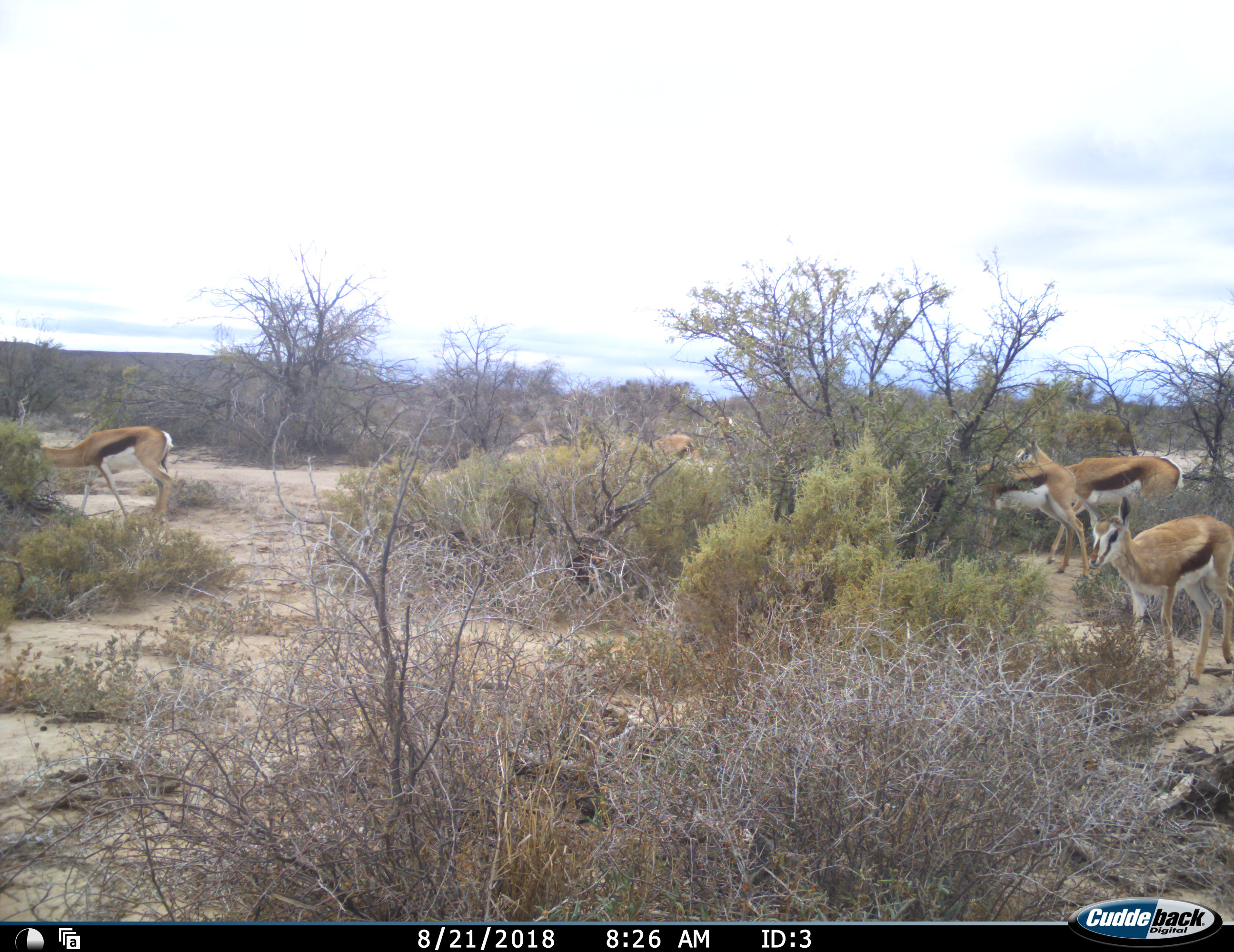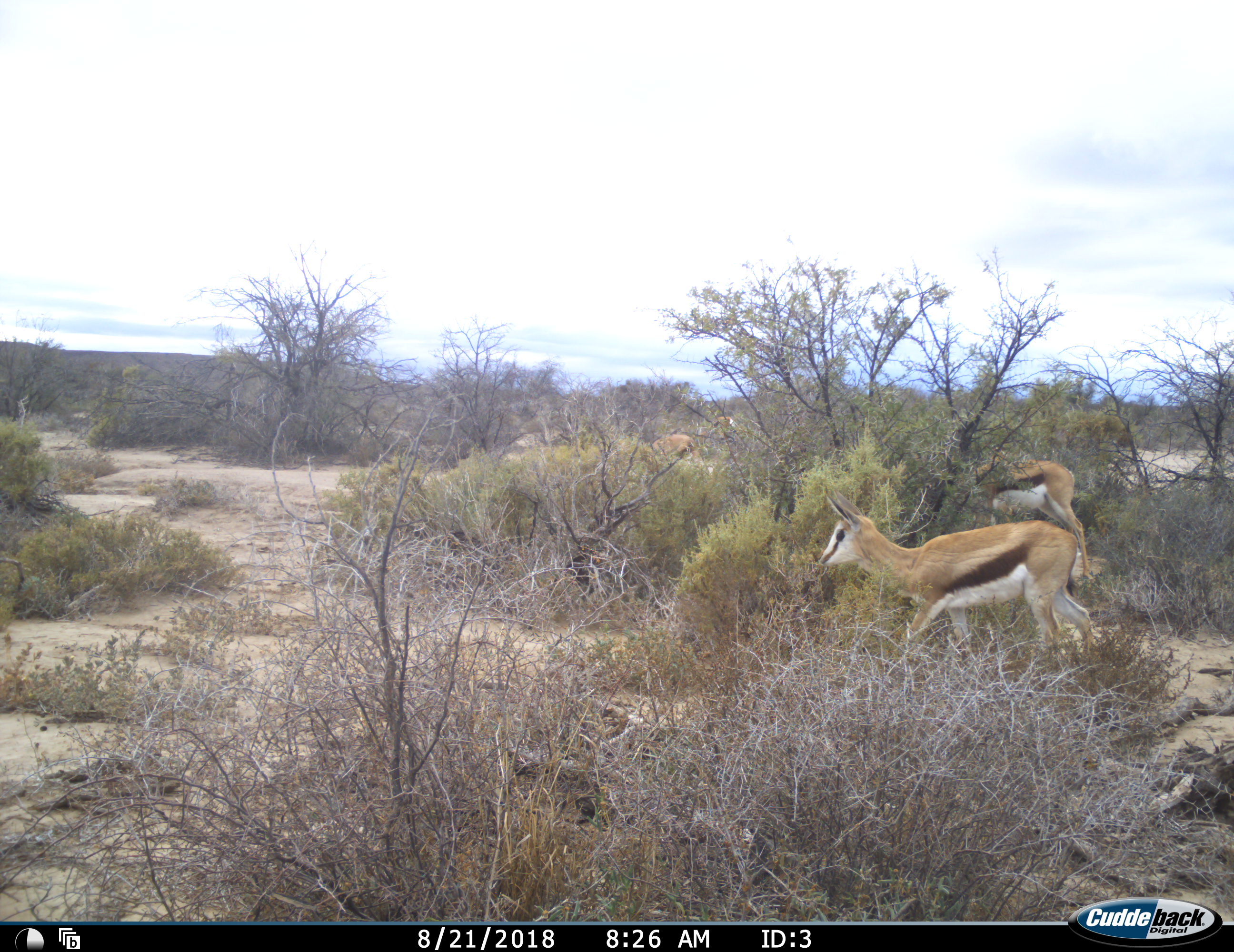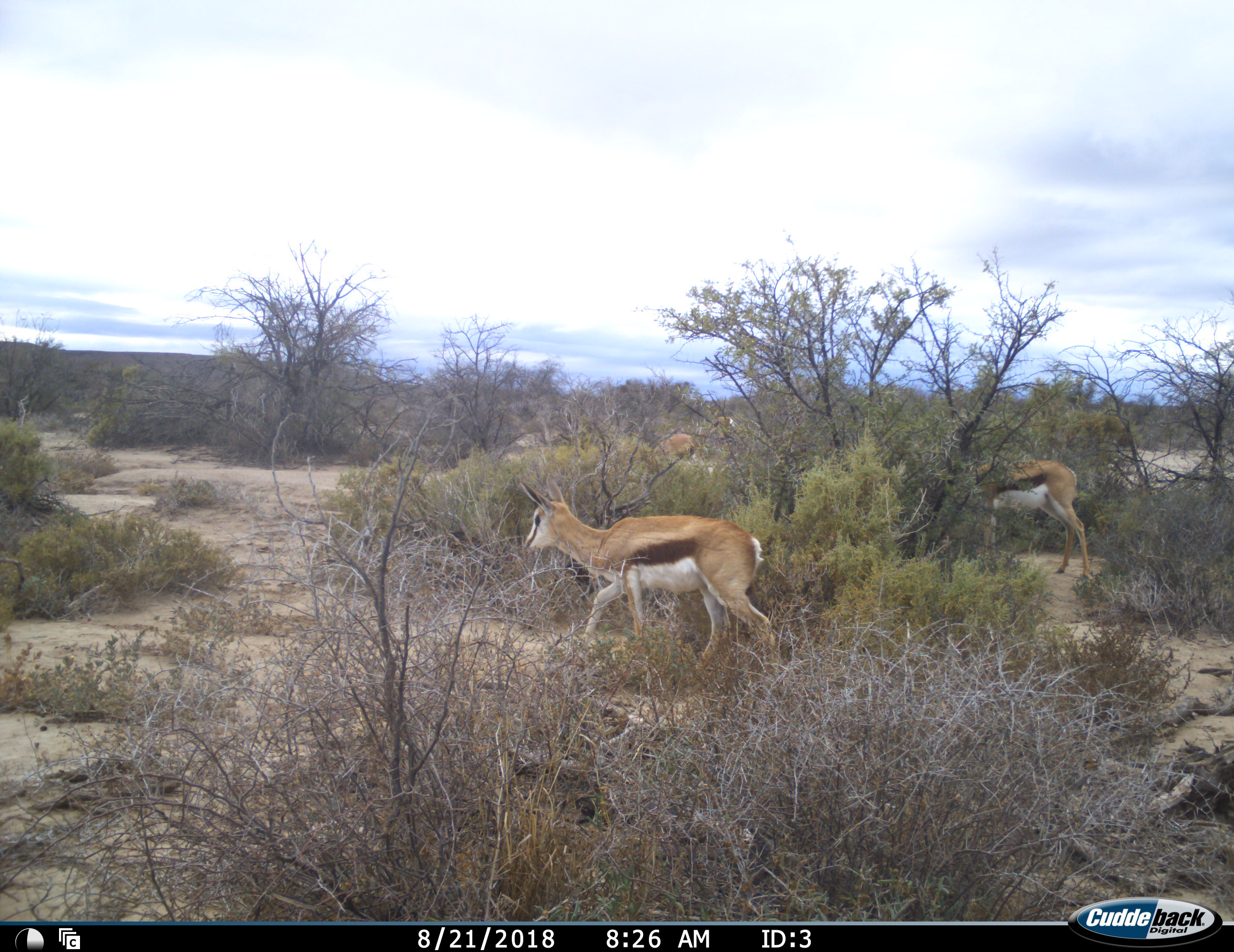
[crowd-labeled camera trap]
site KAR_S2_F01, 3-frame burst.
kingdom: Animalia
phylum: Chordata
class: Mammalia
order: Artiodactyla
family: Bovidae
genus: Antidorcas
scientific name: Antidorcas marsupialis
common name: springbok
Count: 6.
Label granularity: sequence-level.